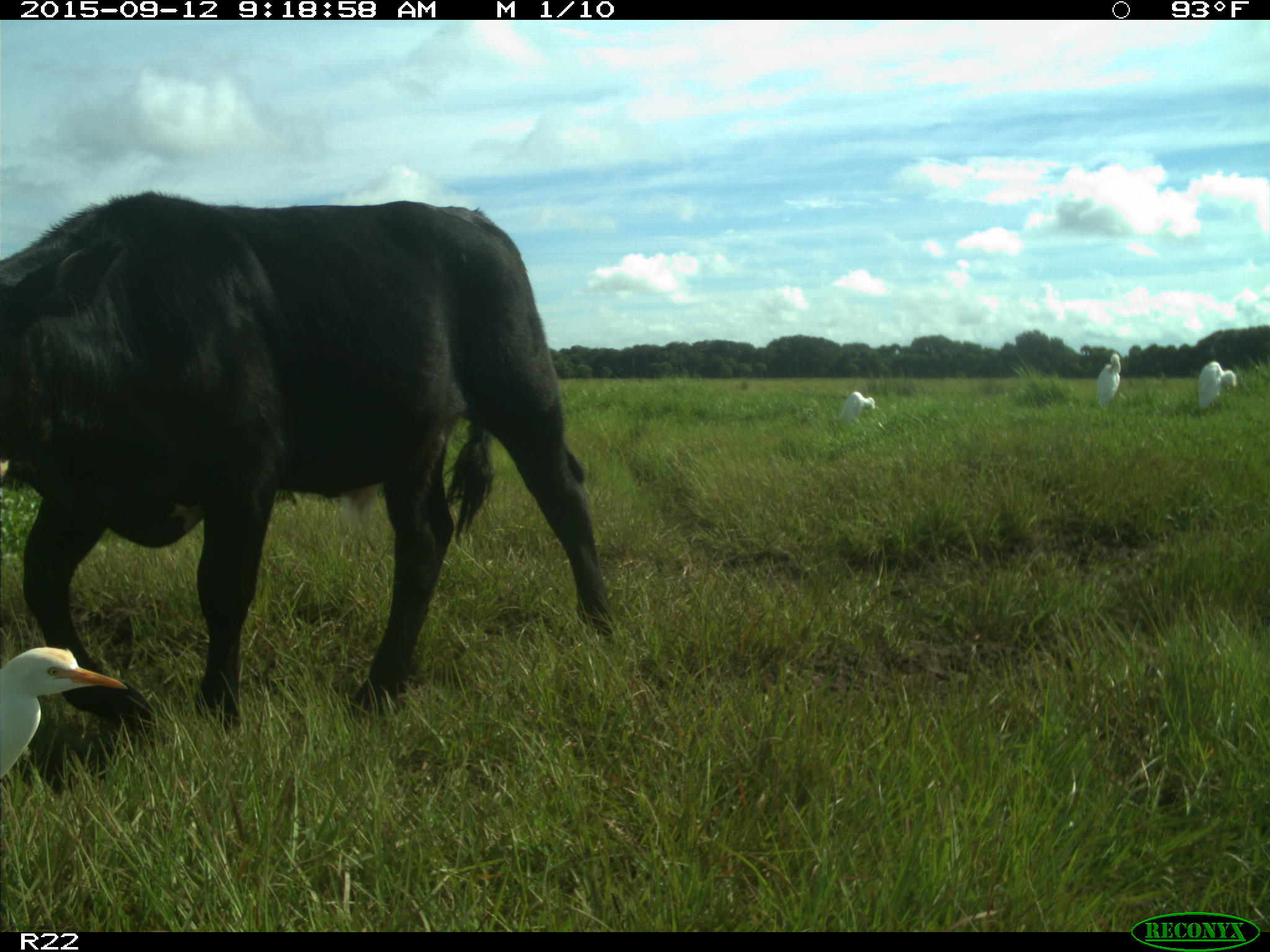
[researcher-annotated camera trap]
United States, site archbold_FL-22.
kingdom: Animalia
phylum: Chordata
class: Mammalia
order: Artiodactyla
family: Bovidae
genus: Bos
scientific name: Bos taurus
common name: domestic cow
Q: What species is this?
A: Bos taurus (domestic cow).